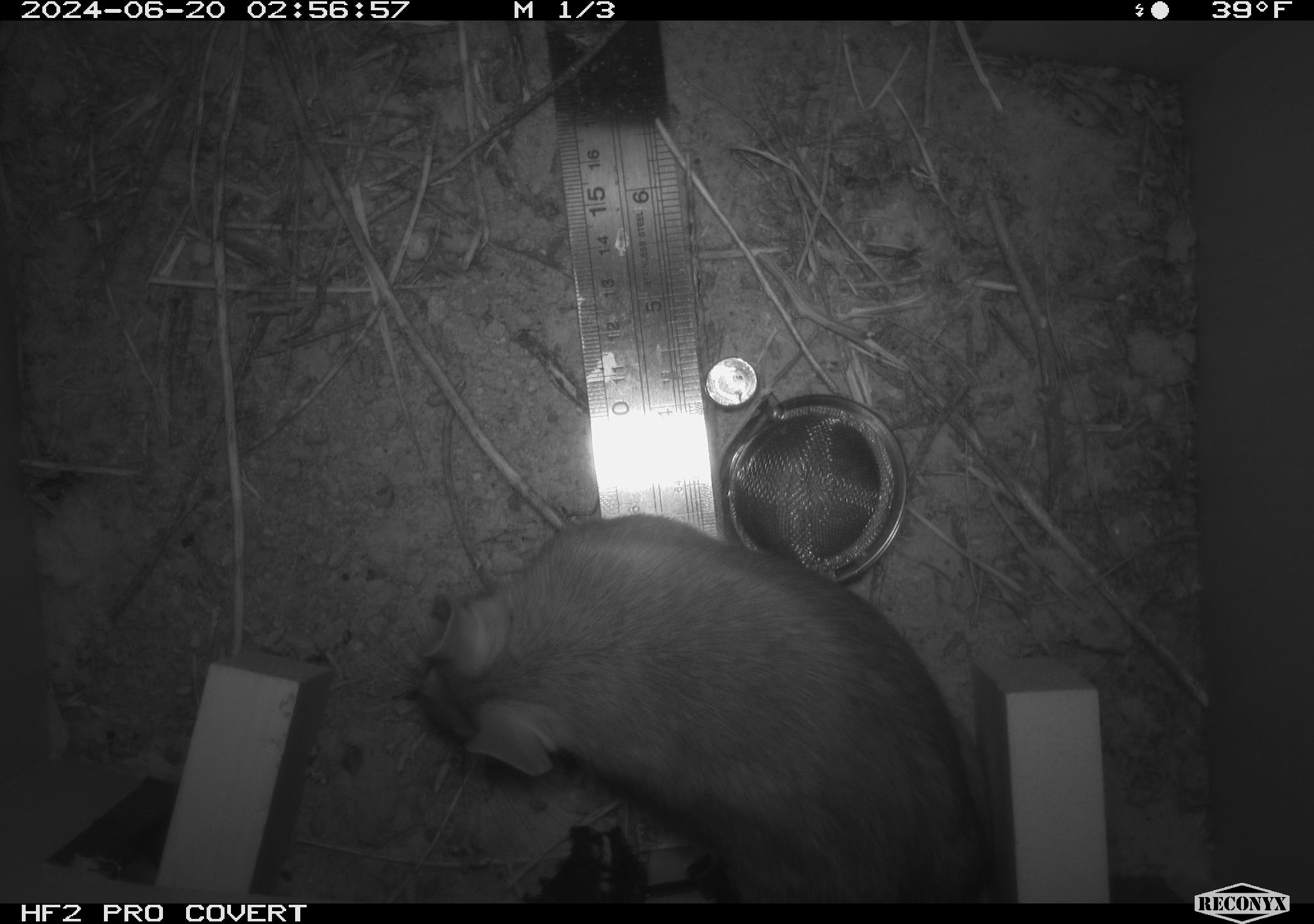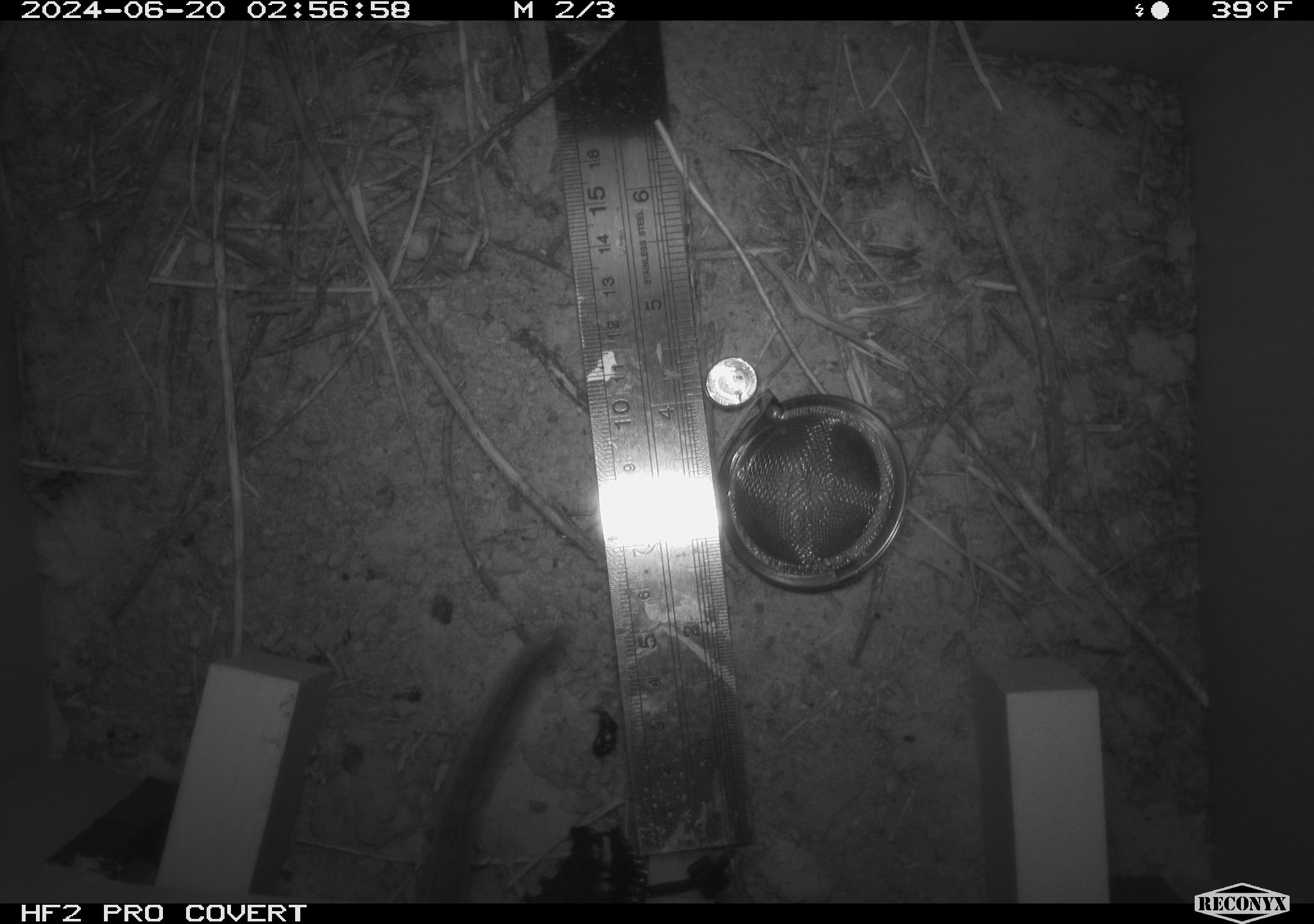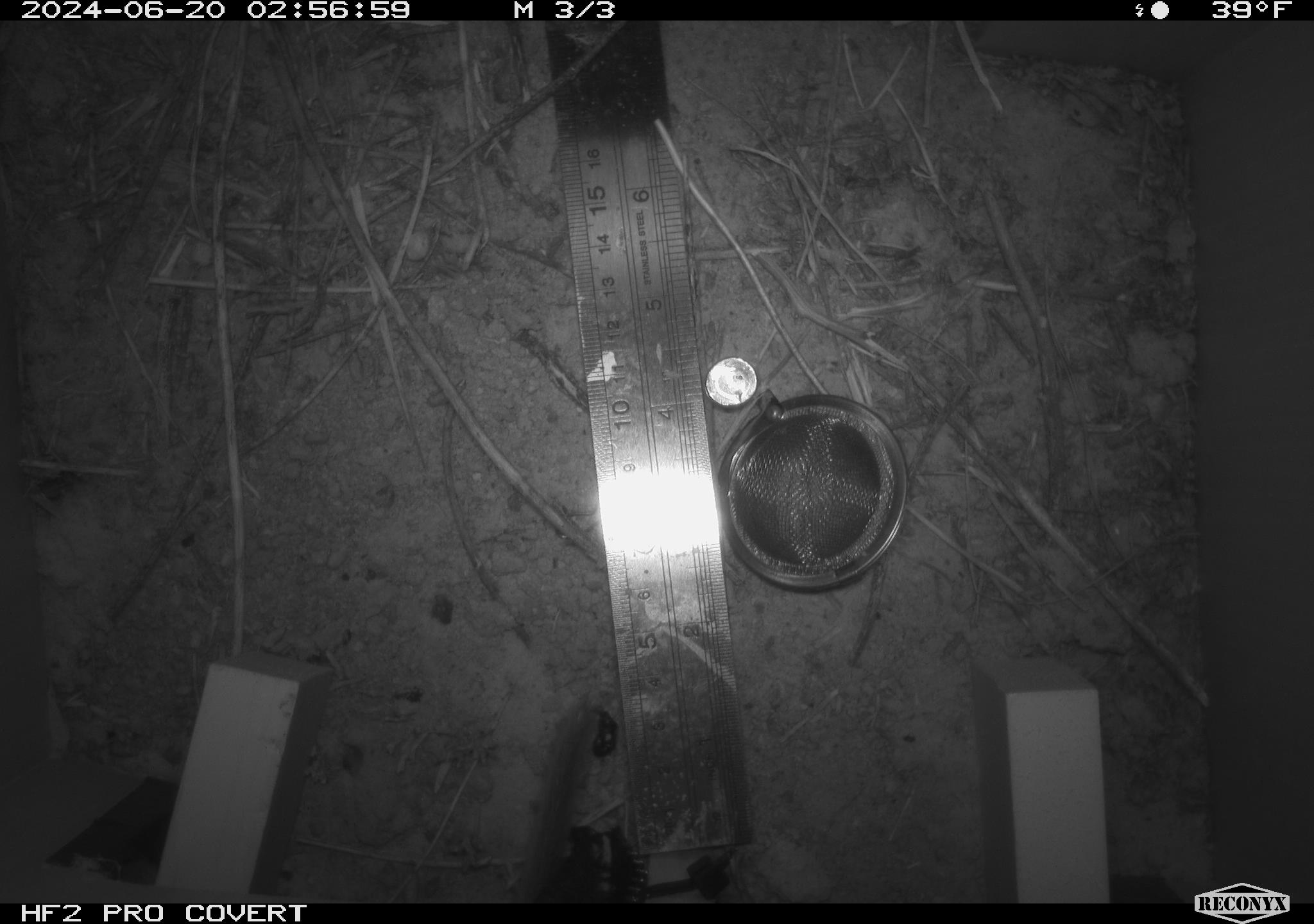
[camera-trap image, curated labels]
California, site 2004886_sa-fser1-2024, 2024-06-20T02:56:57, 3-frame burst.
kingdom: Animalia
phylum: Chordata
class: Mammalia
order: Rodentia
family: Sciuridae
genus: Neotamias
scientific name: Neotamias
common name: western chipmunks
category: neotamias species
Neotamias species (western chipmunks) (Neotamias).